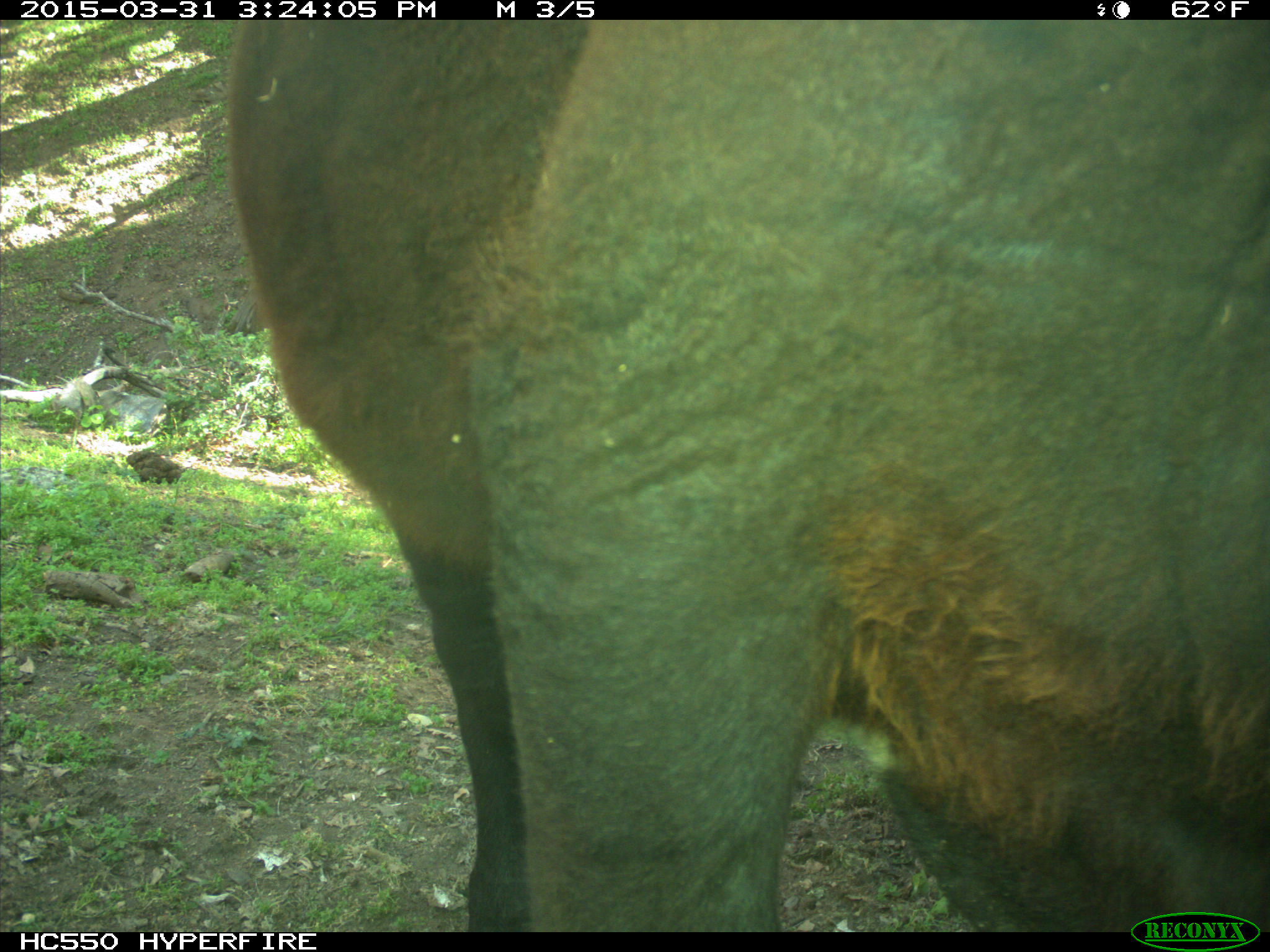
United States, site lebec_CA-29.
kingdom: Animalia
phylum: Chordata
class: Mammalia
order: Artiodactyla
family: Bovidae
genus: Bos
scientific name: Bos taurus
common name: domestic cow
Bos taurus (domestic cow).